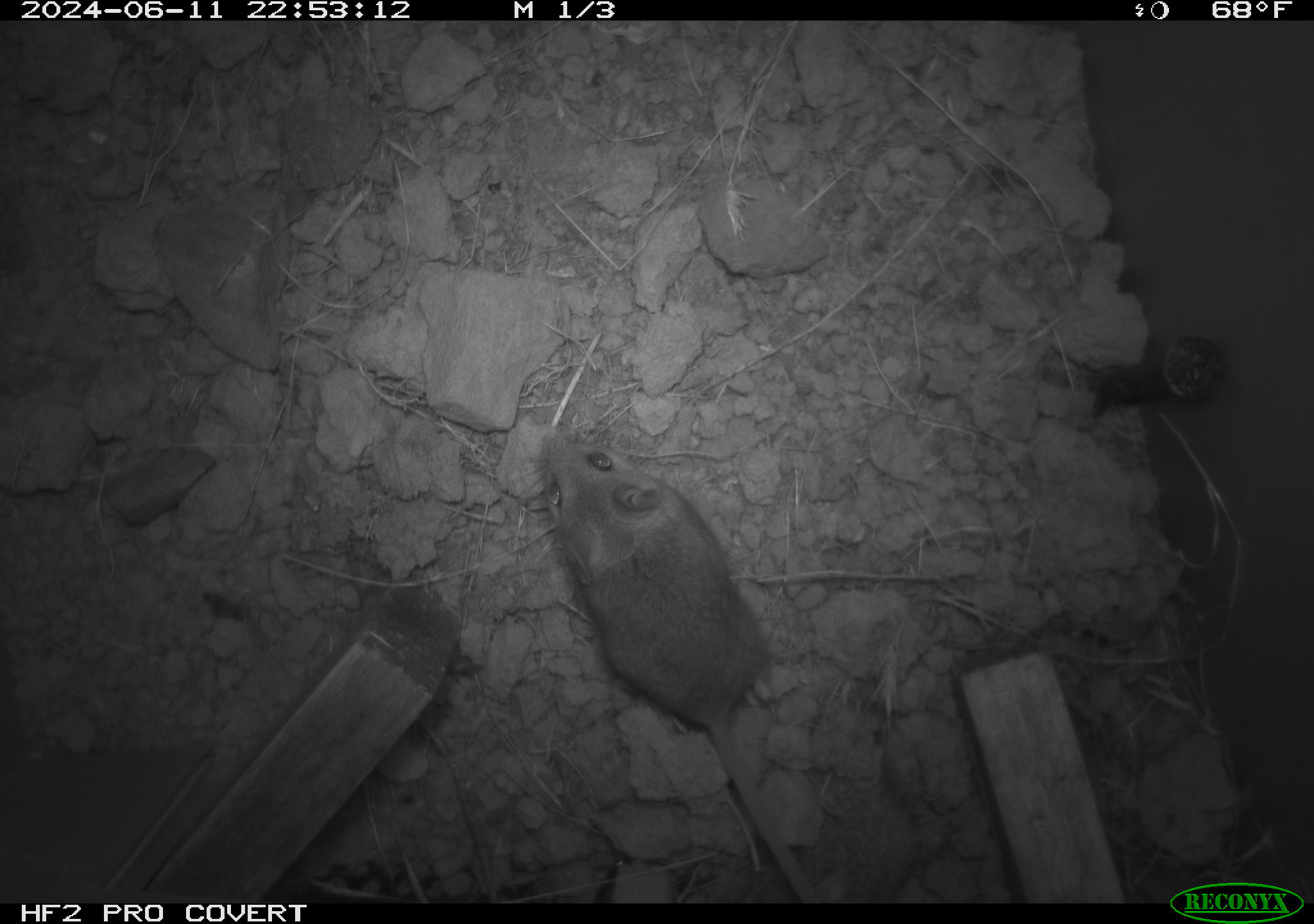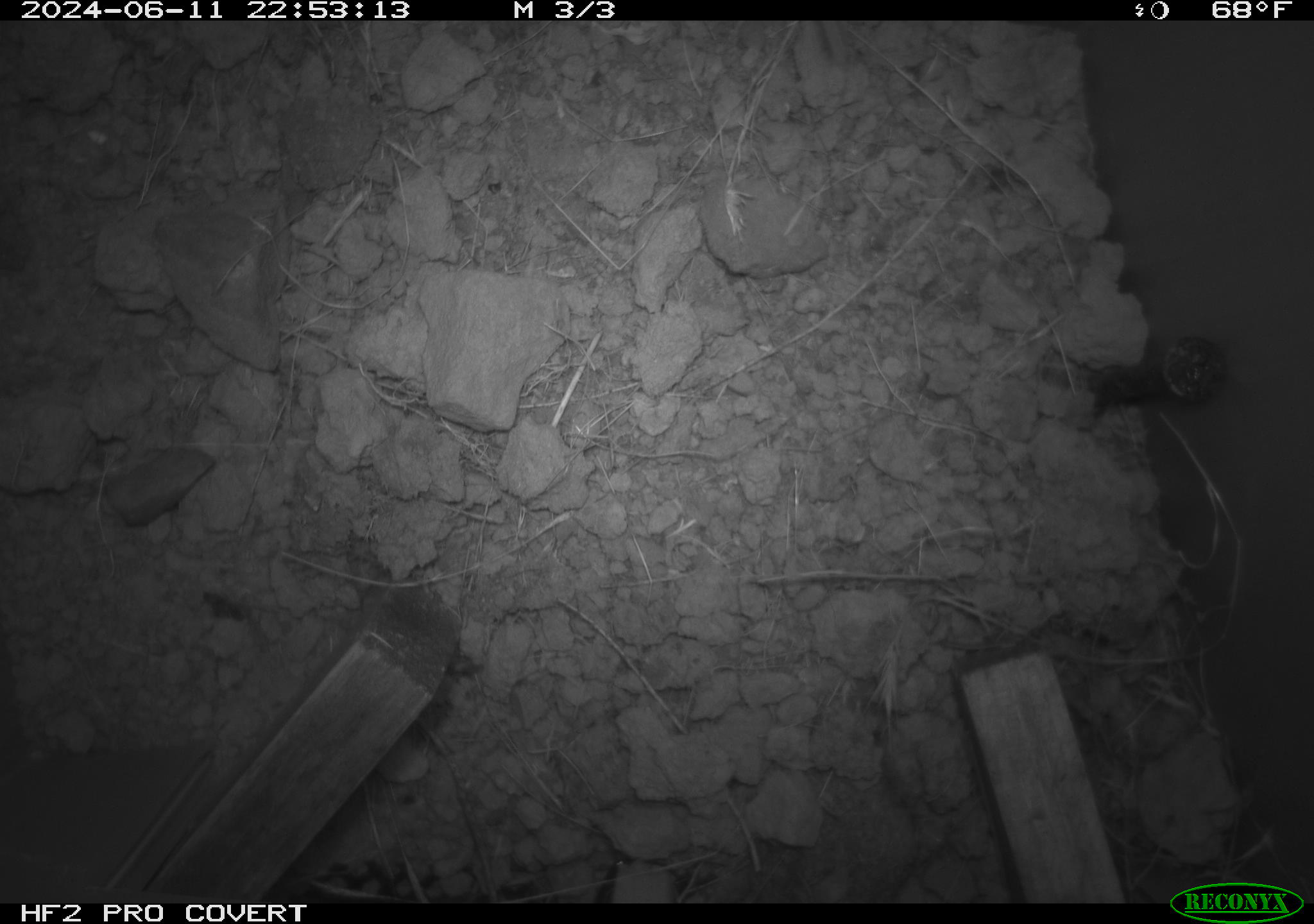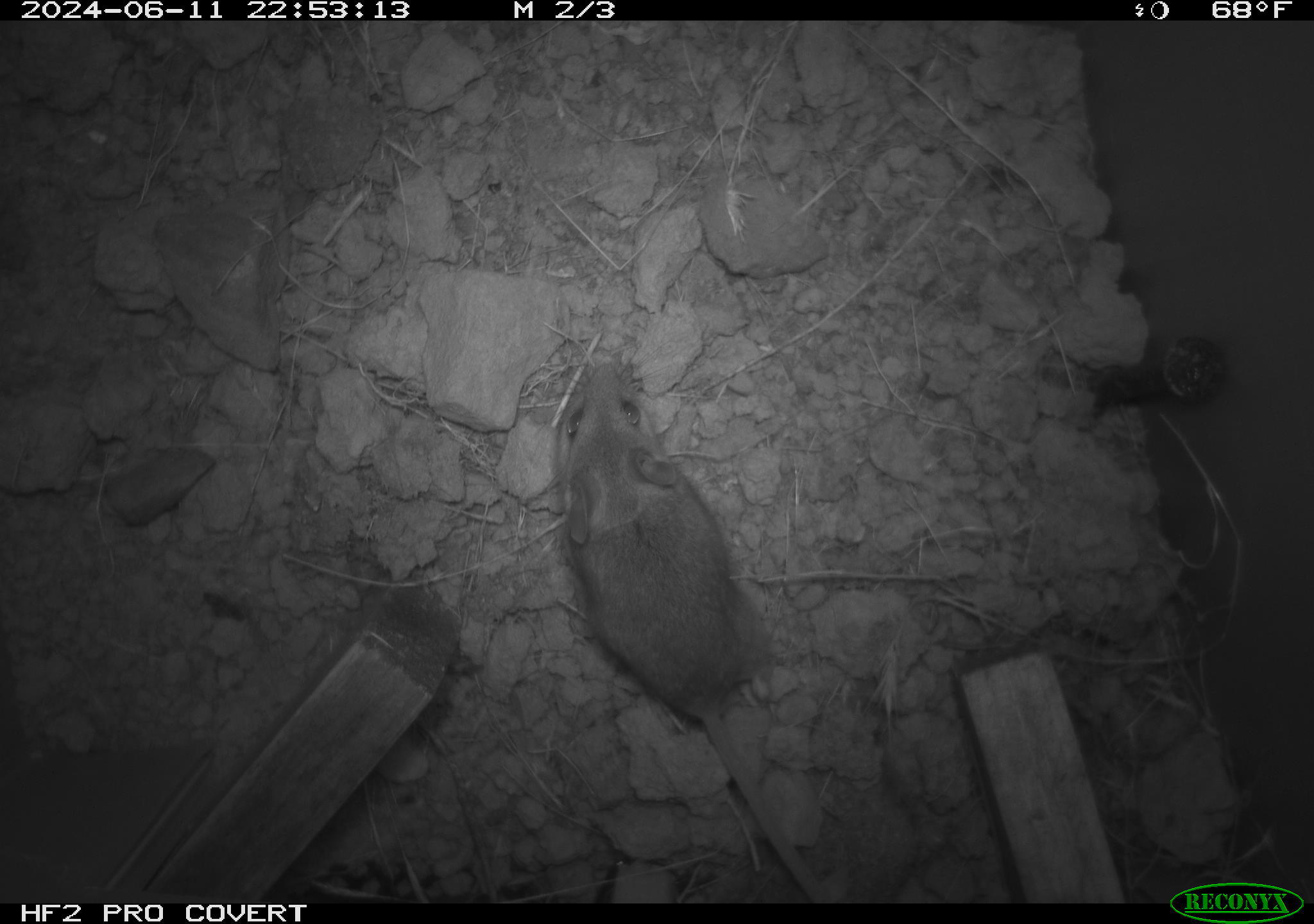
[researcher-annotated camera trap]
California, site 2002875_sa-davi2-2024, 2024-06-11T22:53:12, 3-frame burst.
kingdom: Animalia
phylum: Chordata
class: Mammalia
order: Rodentia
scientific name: Rodentia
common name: mouse species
Mouse species (Rodentia).